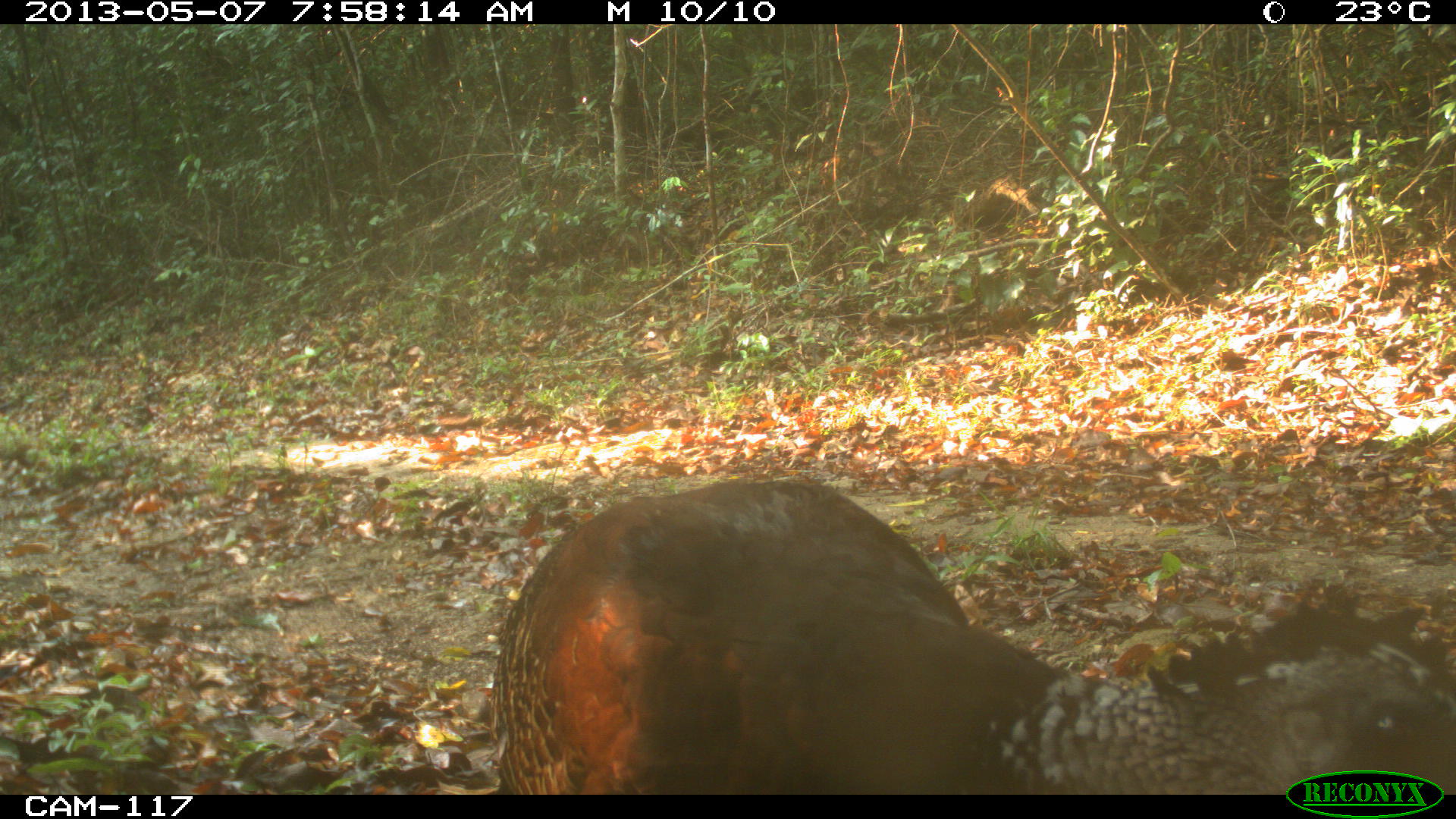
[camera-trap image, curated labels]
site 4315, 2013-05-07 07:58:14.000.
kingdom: Animalia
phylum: Chordata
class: Aves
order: Galliformes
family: Cracidae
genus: Crax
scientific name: Crax rubra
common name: great curassow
Crax rubra (great curassow), count 1, sex female.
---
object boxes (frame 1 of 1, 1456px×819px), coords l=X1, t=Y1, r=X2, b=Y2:
crax rubra: l=491, t=474, r=1456, b=791